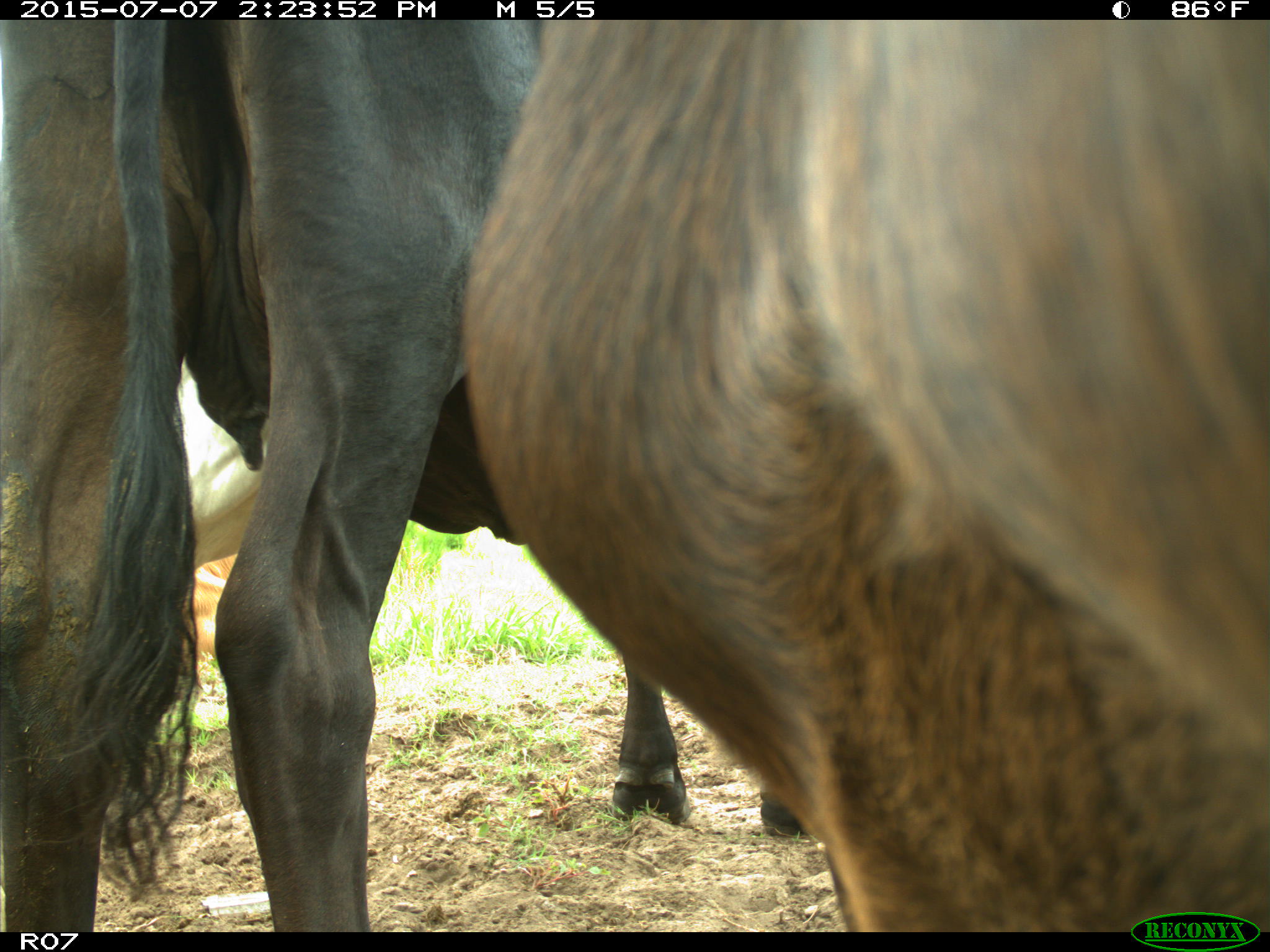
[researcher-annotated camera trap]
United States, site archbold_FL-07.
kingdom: Animalia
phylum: Chordata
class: Mammalia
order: Artiodactyla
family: Bovidae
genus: Bos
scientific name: Bos taurus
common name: domestic cow